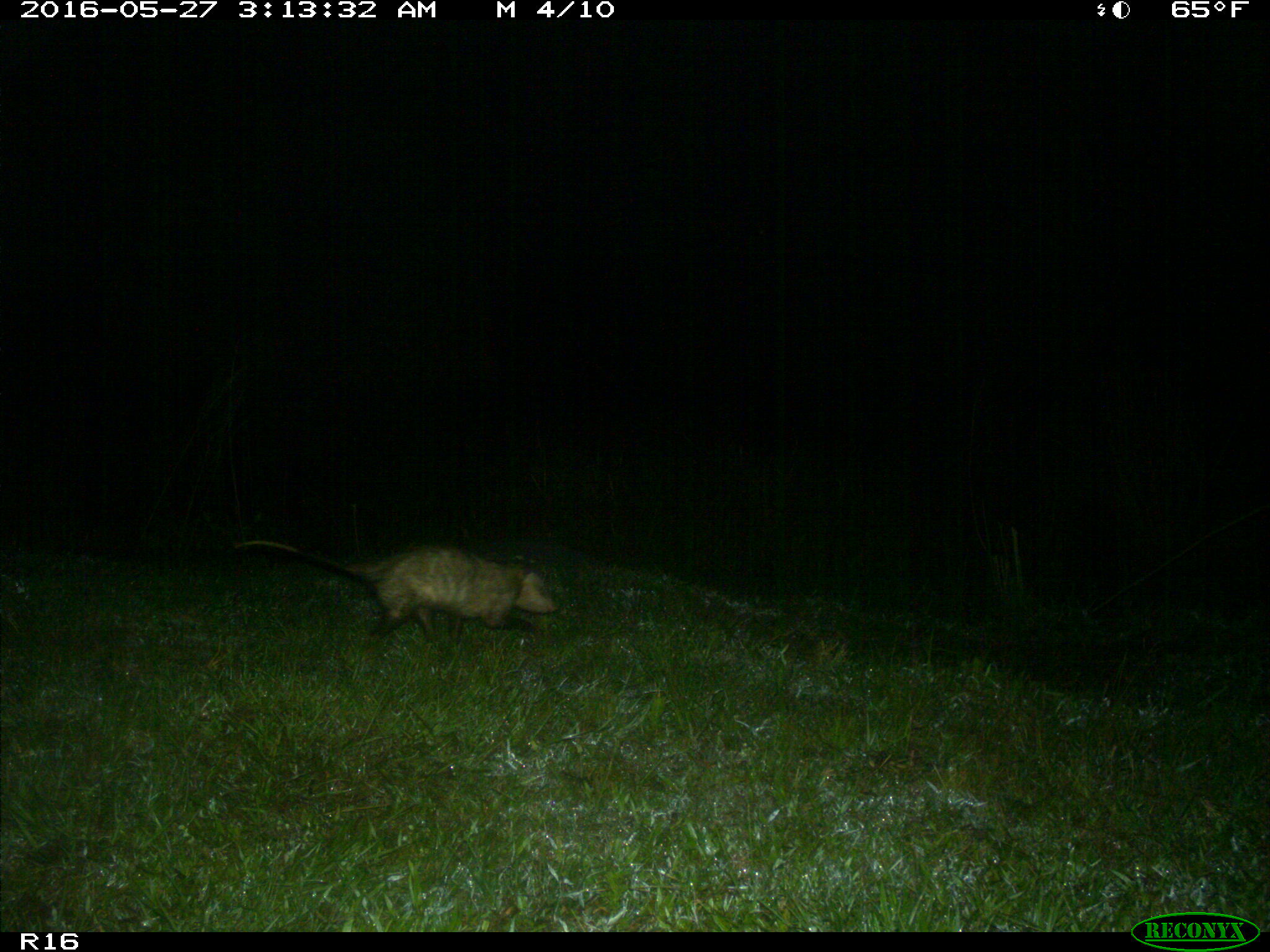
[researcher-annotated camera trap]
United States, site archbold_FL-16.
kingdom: Animalia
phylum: Chordata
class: Mammalia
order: Didelphimorphia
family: Didelphidae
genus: Didelphis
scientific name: Didelphis virginiana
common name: virginia opossum